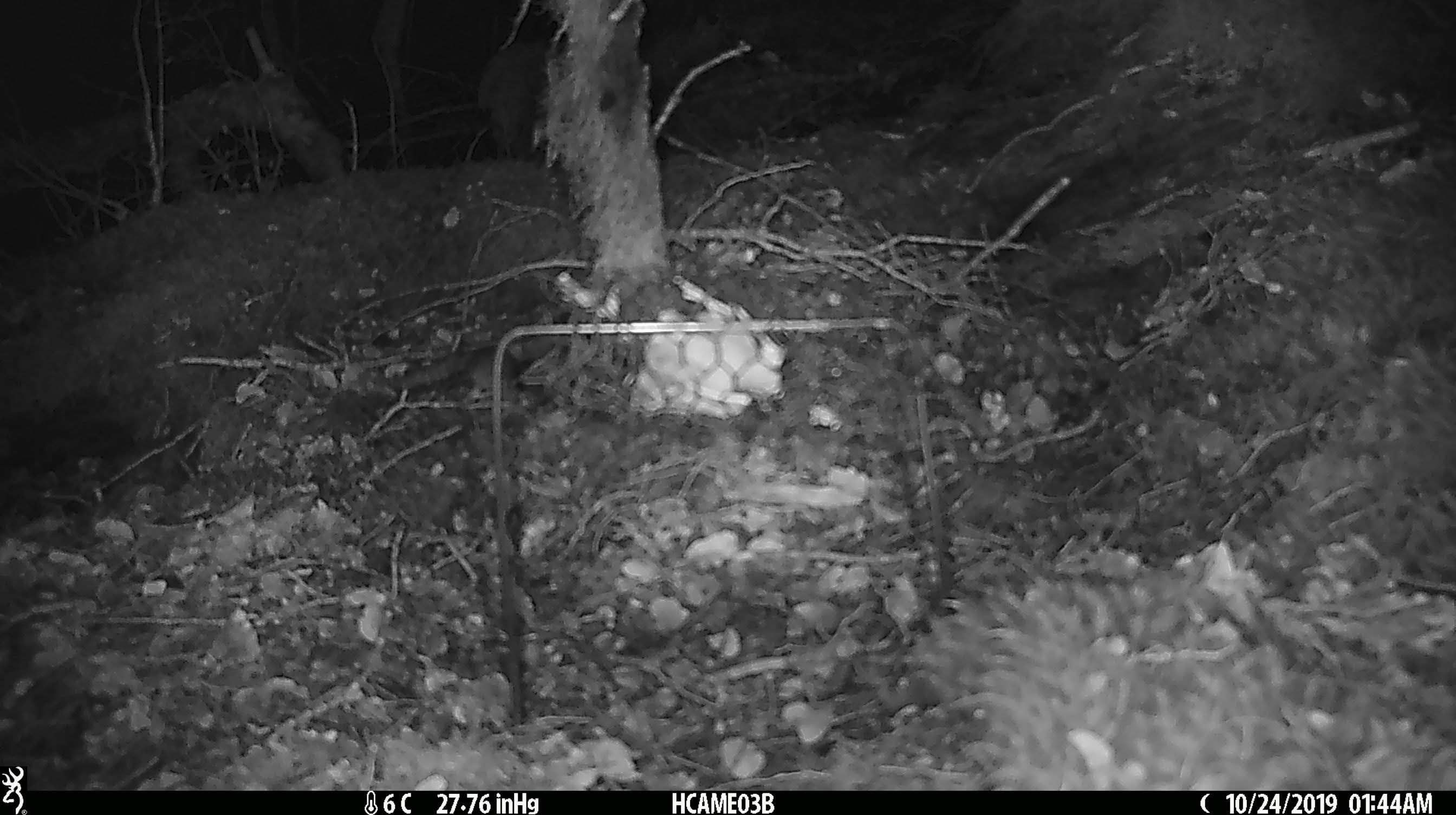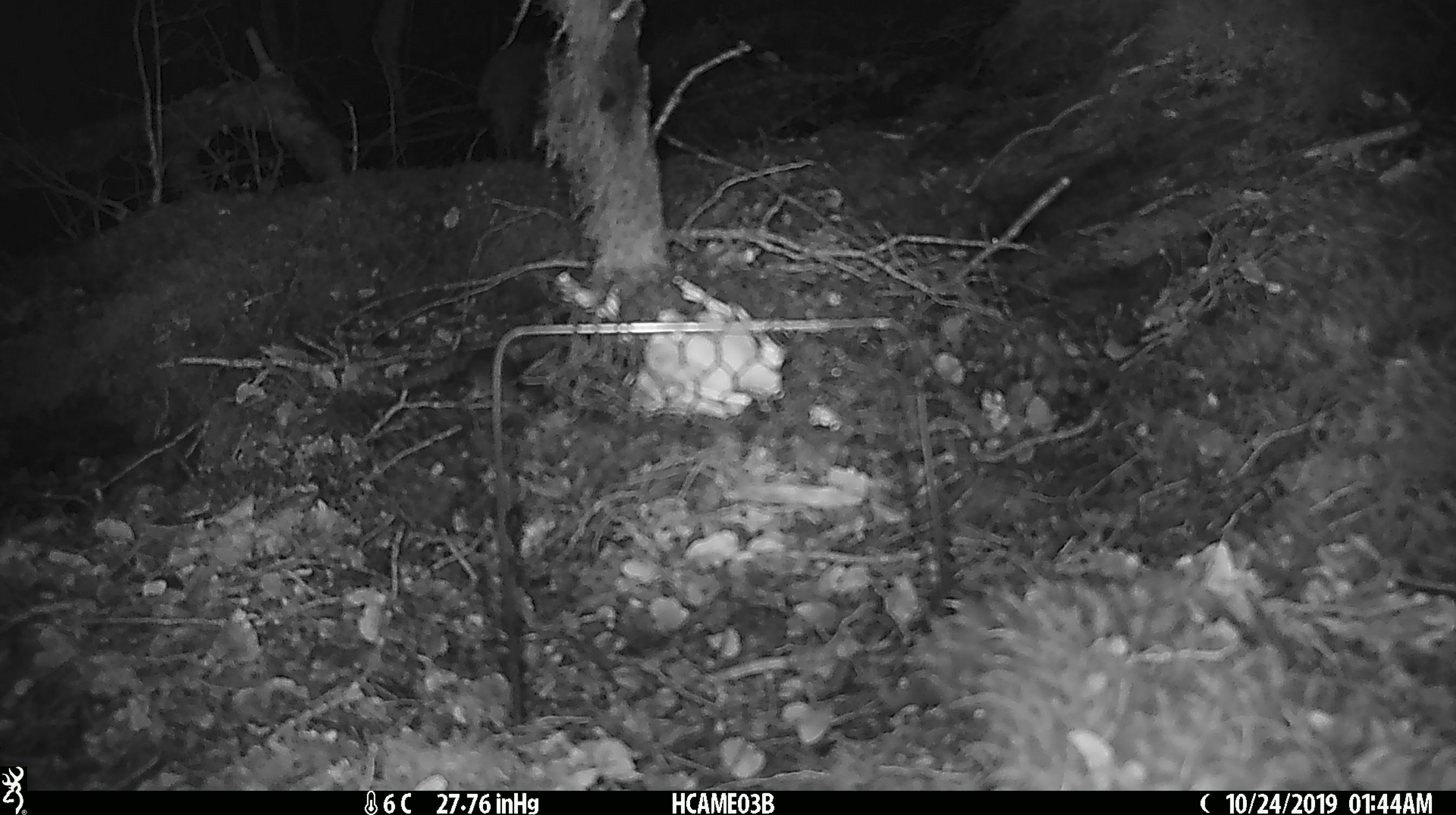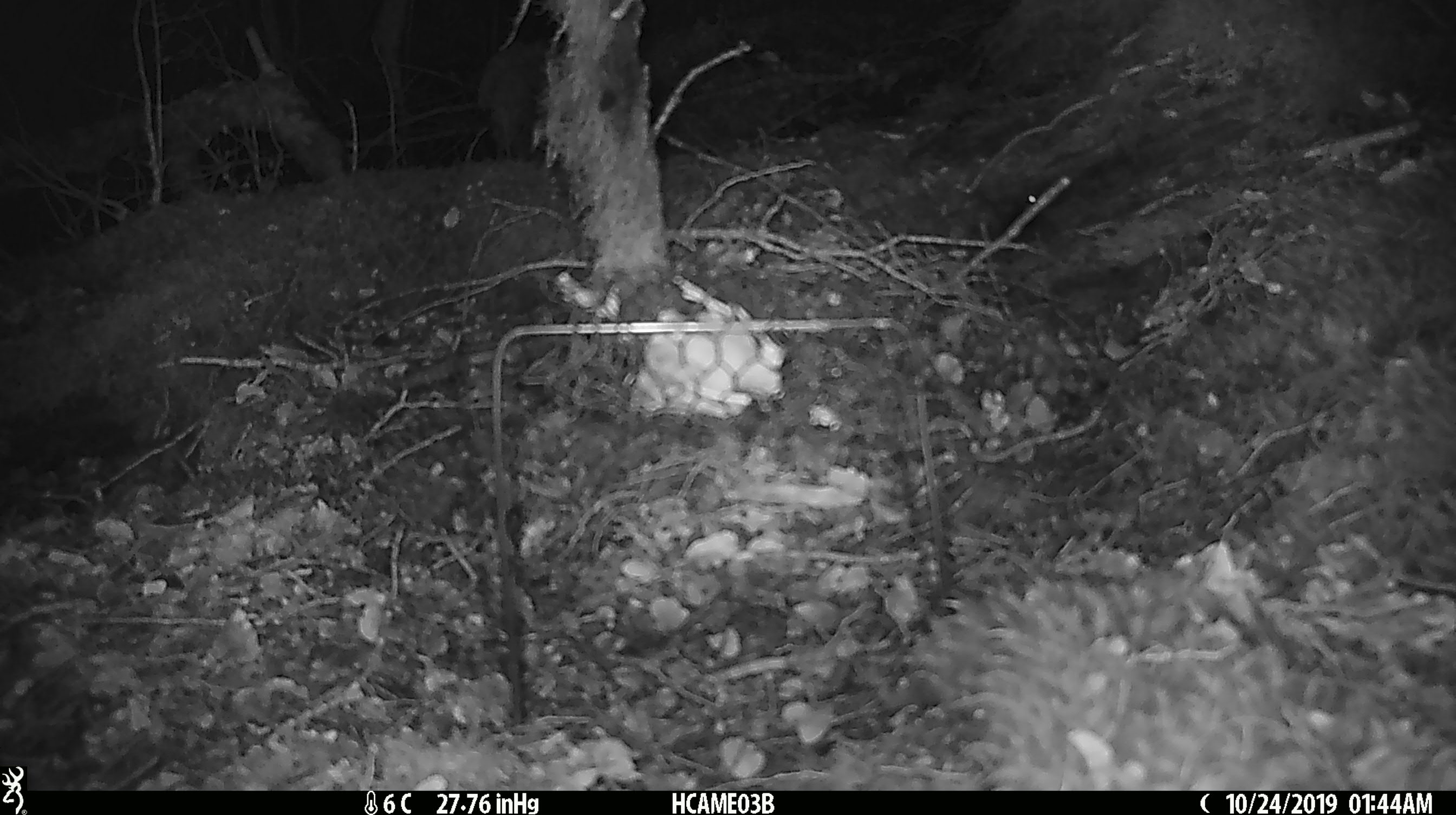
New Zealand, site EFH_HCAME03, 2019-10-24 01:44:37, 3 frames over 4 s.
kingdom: Animalia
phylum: Chordata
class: Mammalia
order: Rodentia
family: Muridae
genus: Mus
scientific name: Mus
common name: mouse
Mouse (Mus).